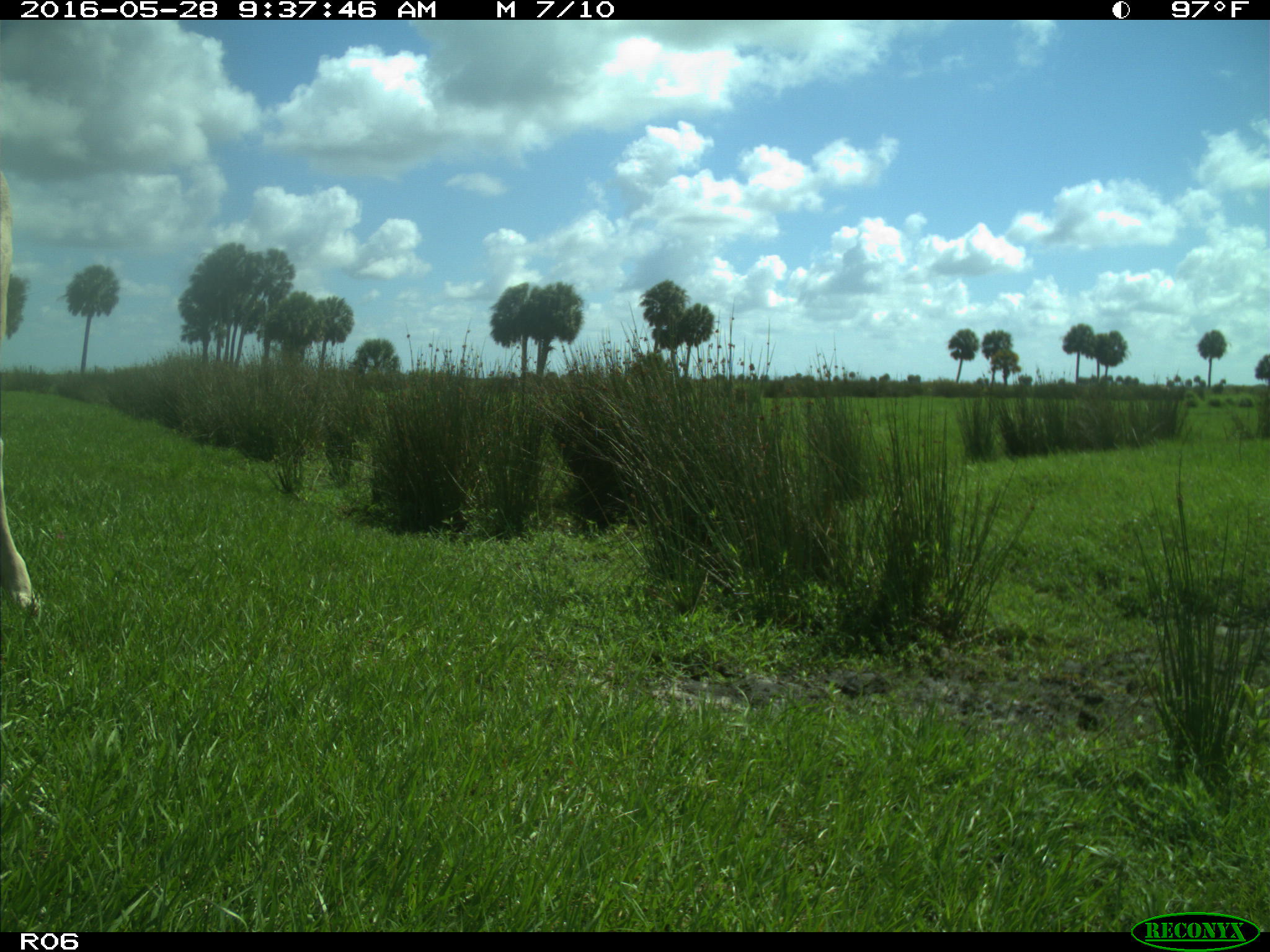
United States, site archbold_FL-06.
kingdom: Animalia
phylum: Chordata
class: Mammalia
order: Artiodactyla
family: Bovidae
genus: Bos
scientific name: Bos taurus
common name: domestic cow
Bos taurus (domestic cow).